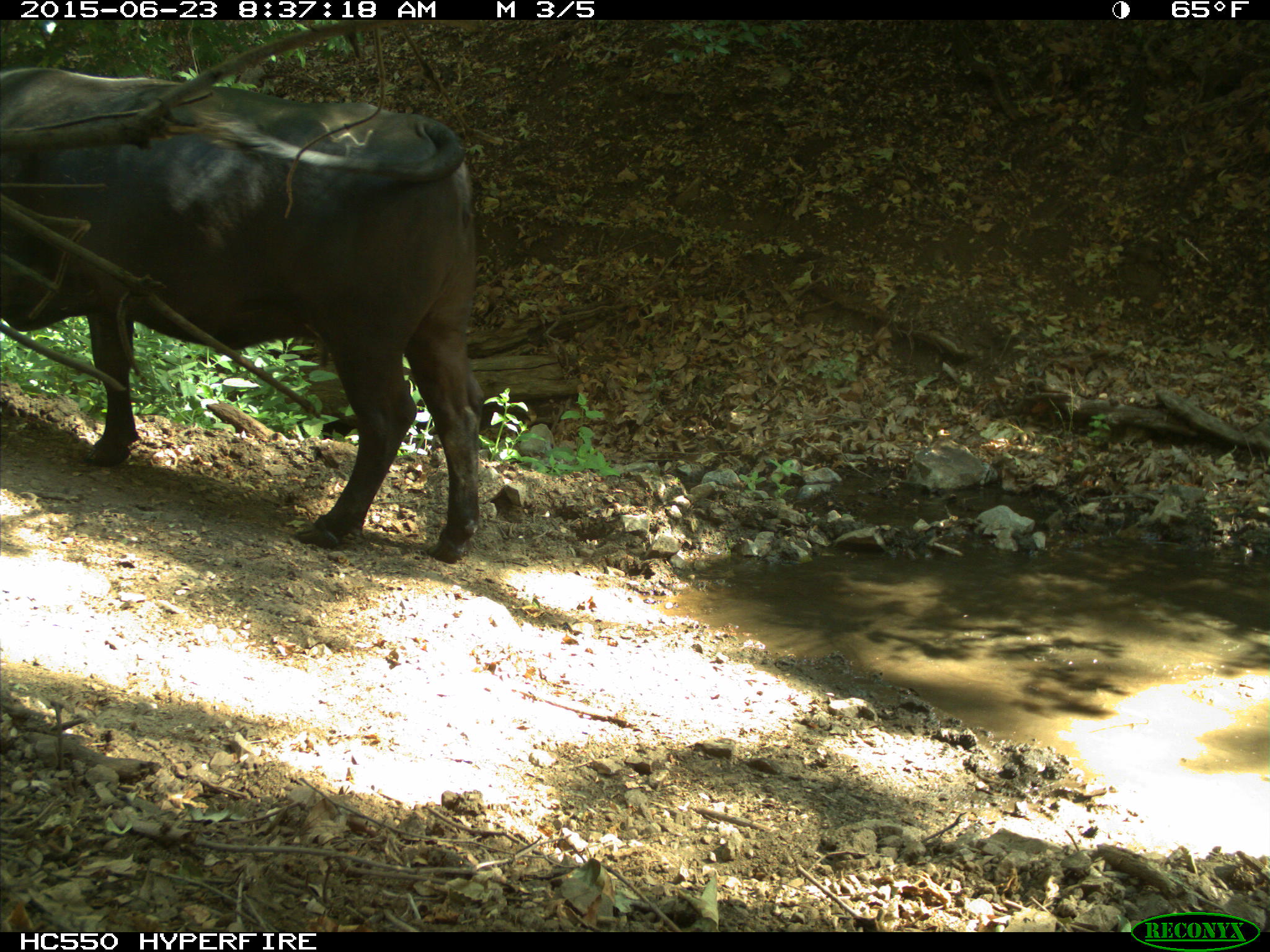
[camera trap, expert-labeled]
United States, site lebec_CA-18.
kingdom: Animalia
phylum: Chordata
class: Mammalia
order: Artiodactyla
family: Bovidae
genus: Bos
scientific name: Bos taurus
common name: domestic cow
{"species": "Bos taurus (domestic cow)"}